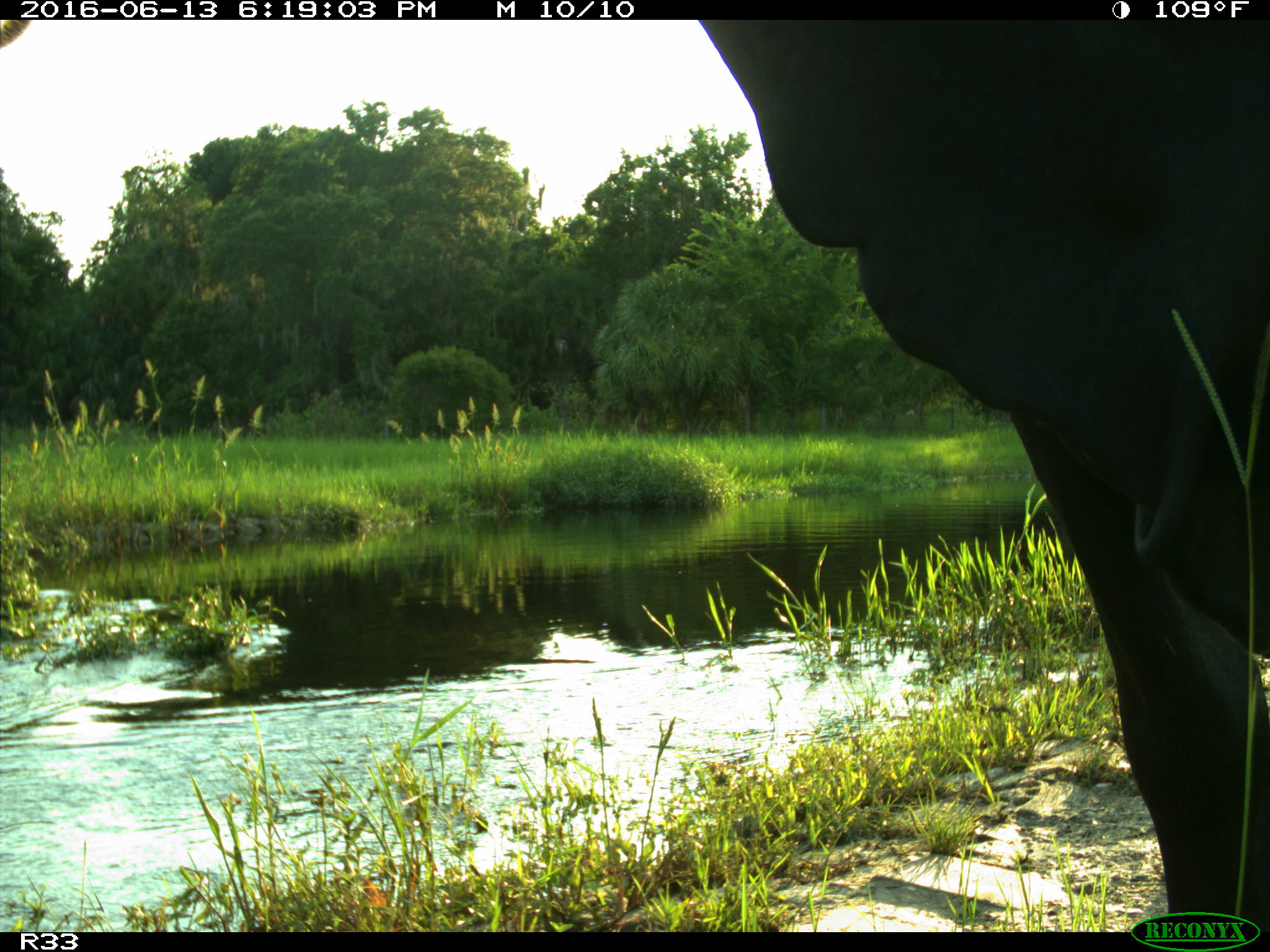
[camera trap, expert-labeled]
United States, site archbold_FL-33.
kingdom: Animalia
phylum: Chordata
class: Mammalia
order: Artiodactyla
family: Bovidae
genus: Bos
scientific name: Bos taurus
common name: domestic cow